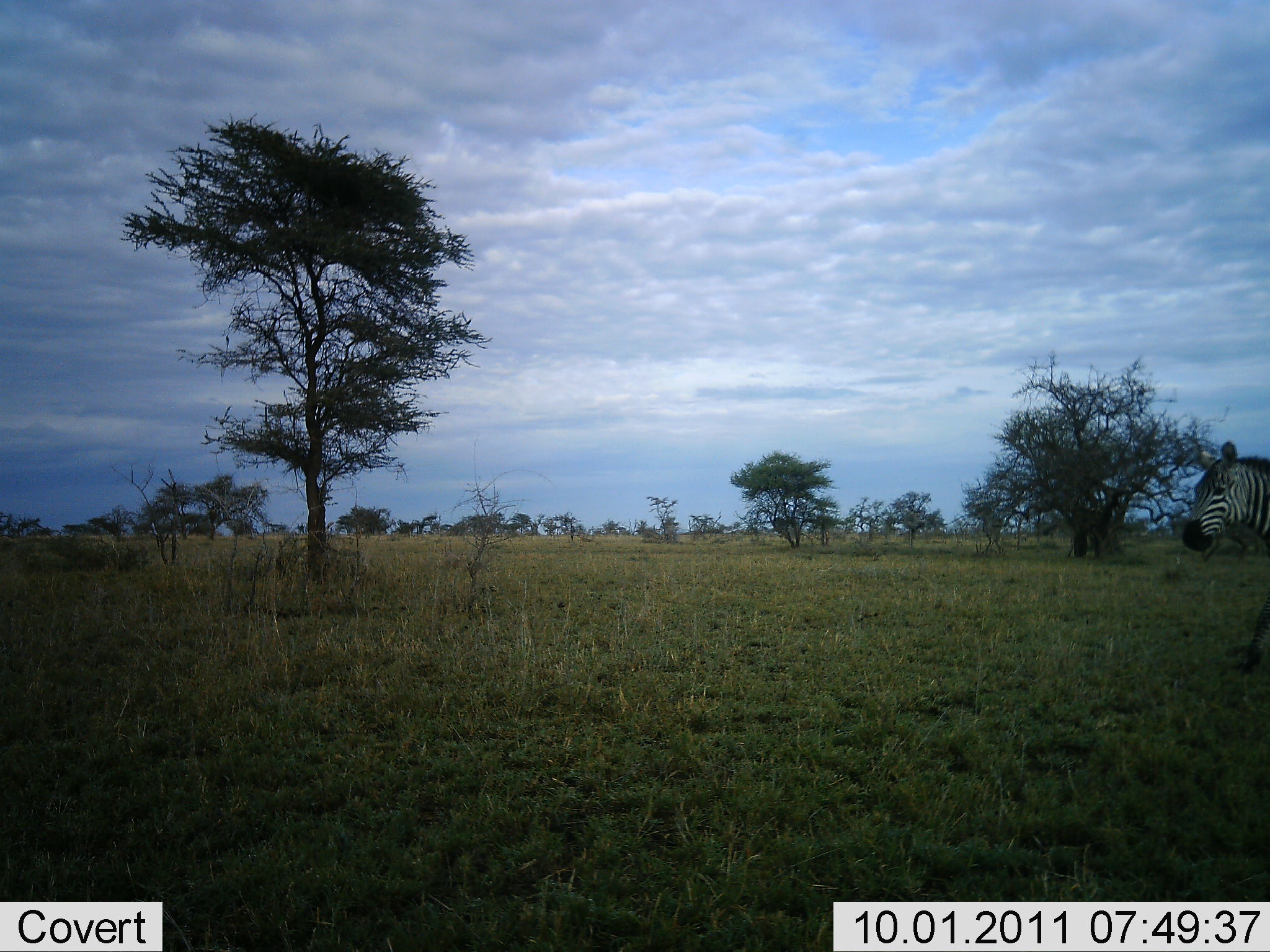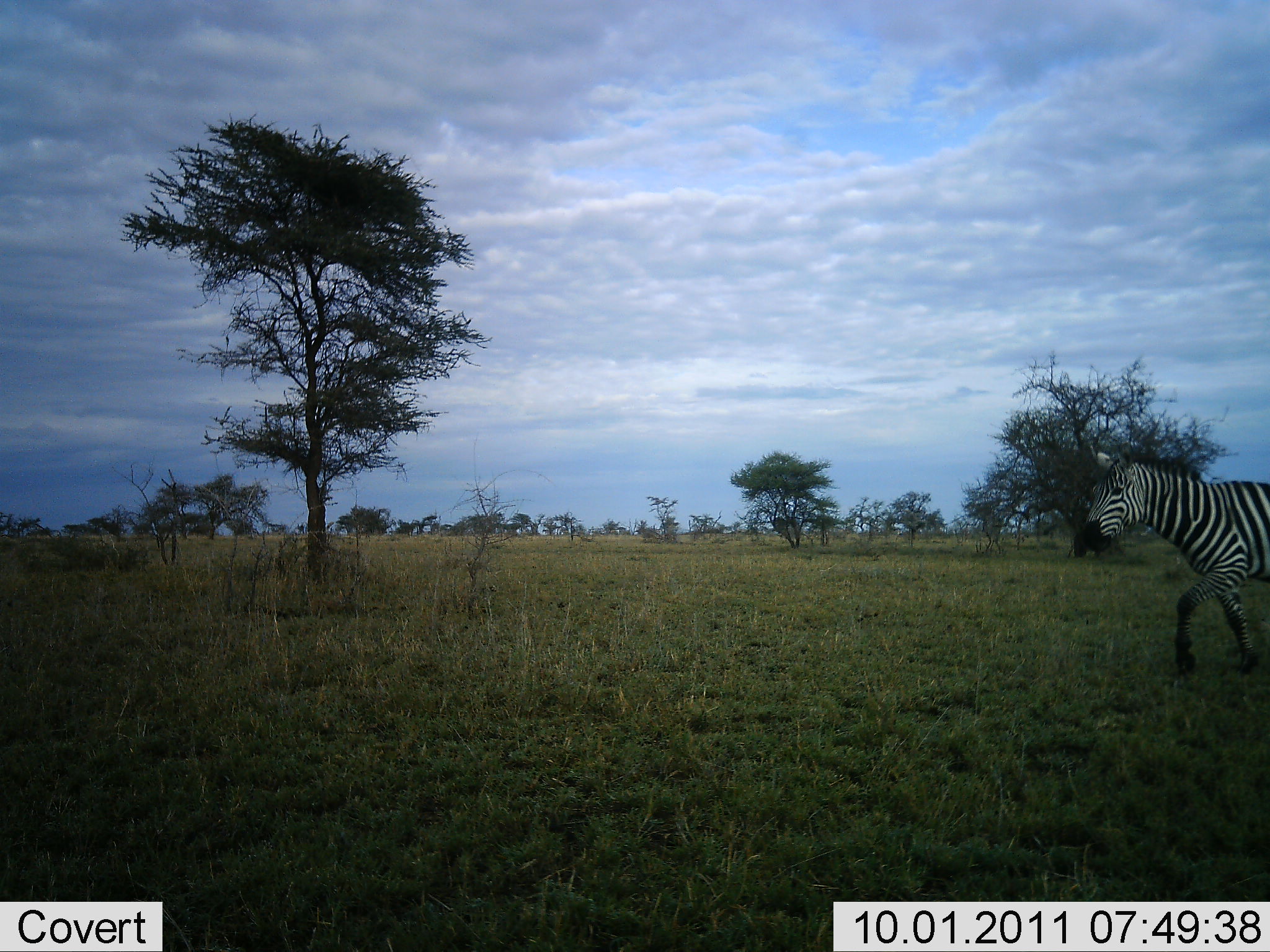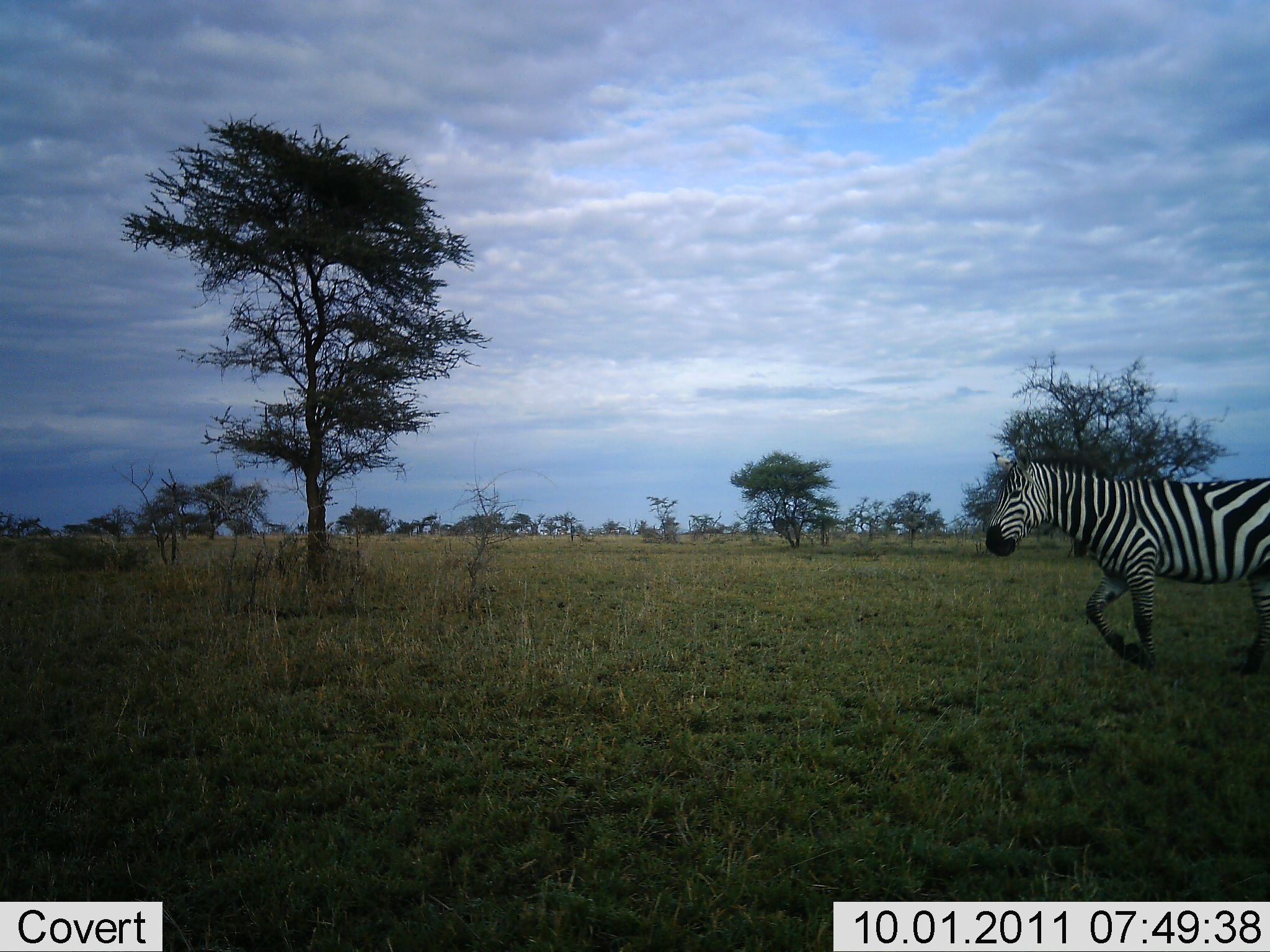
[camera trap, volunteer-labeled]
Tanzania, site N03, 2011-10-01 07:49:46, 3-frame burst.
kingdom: Animalia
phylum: Chordata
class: Mammalia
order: Perissodactyla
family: Equidae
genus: Equus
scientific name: Equus quagga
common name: plains zebra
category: zebra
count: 1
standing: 0%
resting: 0%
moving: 100%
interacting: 0%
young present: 0%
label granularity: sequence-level